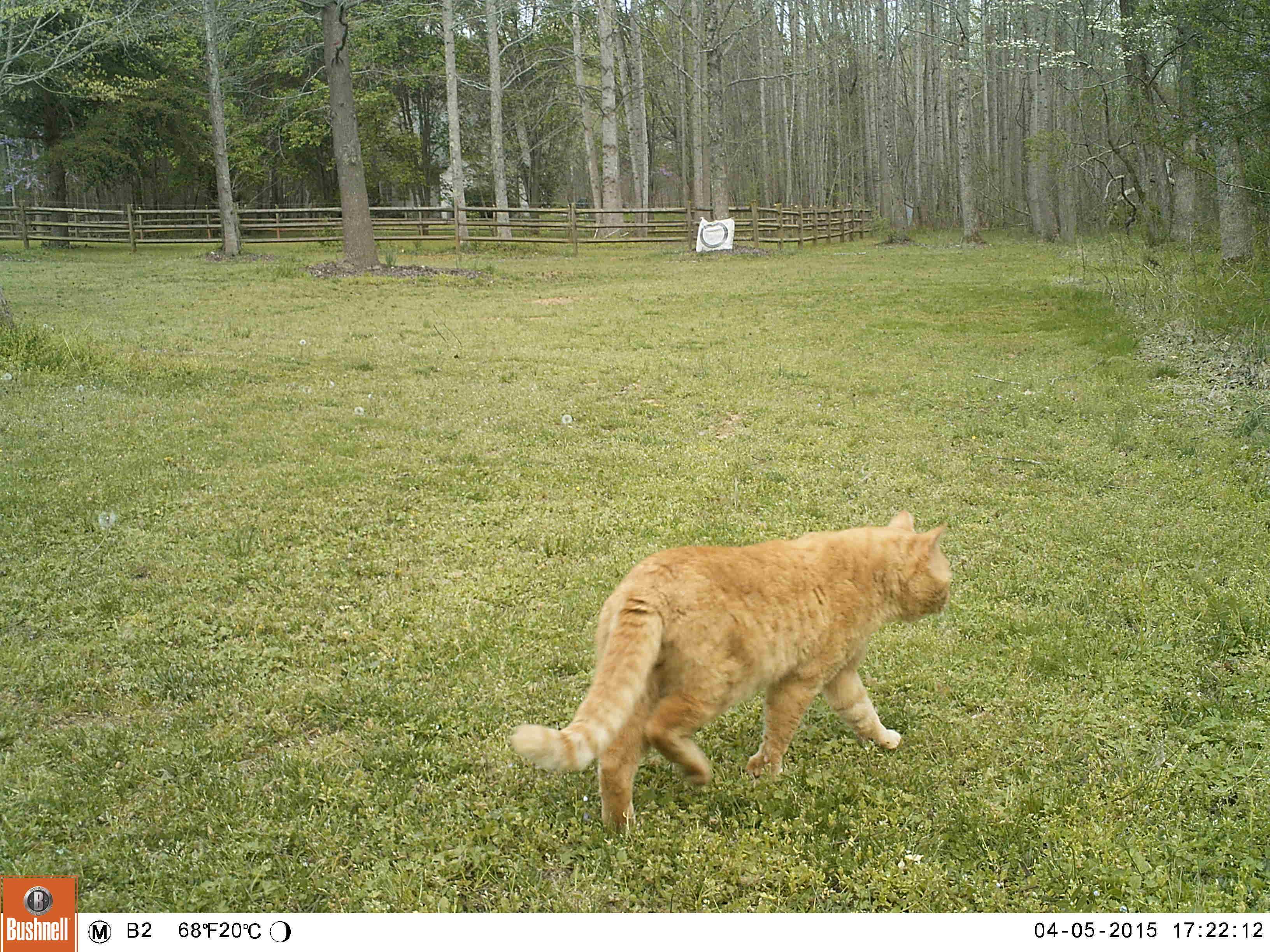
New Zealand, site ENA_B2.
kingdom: Animalia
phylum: Chordata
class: Mammalia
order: Carnivora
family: Felidae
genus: Felis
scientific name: Felis catus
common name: domestic cat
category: cat